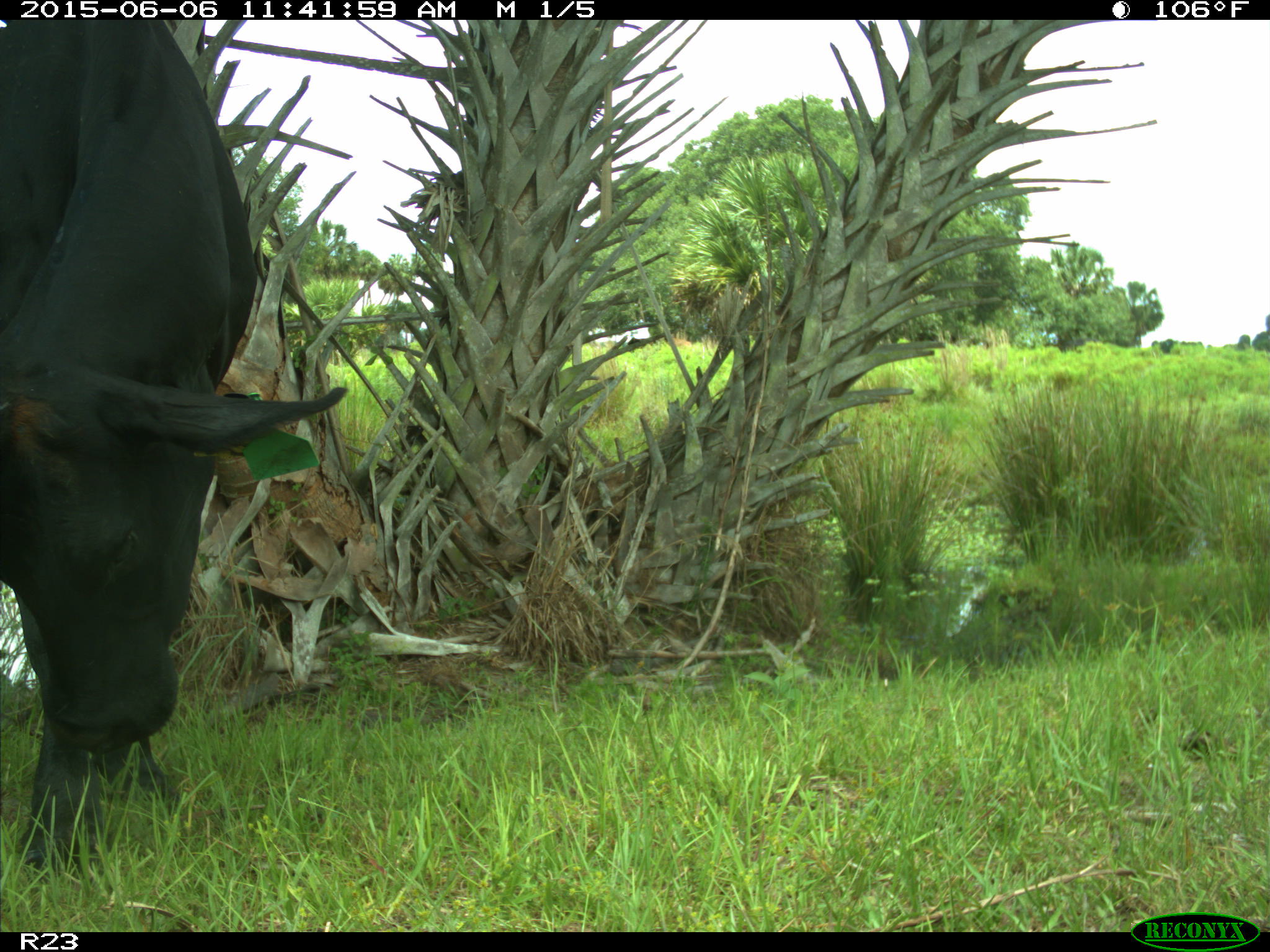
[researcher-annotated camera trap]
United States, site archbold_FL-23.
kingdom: Animalia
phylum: Chordata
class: Mammalia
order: Artiodactyla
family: Bovidae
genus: Bos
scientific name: Bos taurus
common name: domestic cow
Bos taurus (domestic cow).